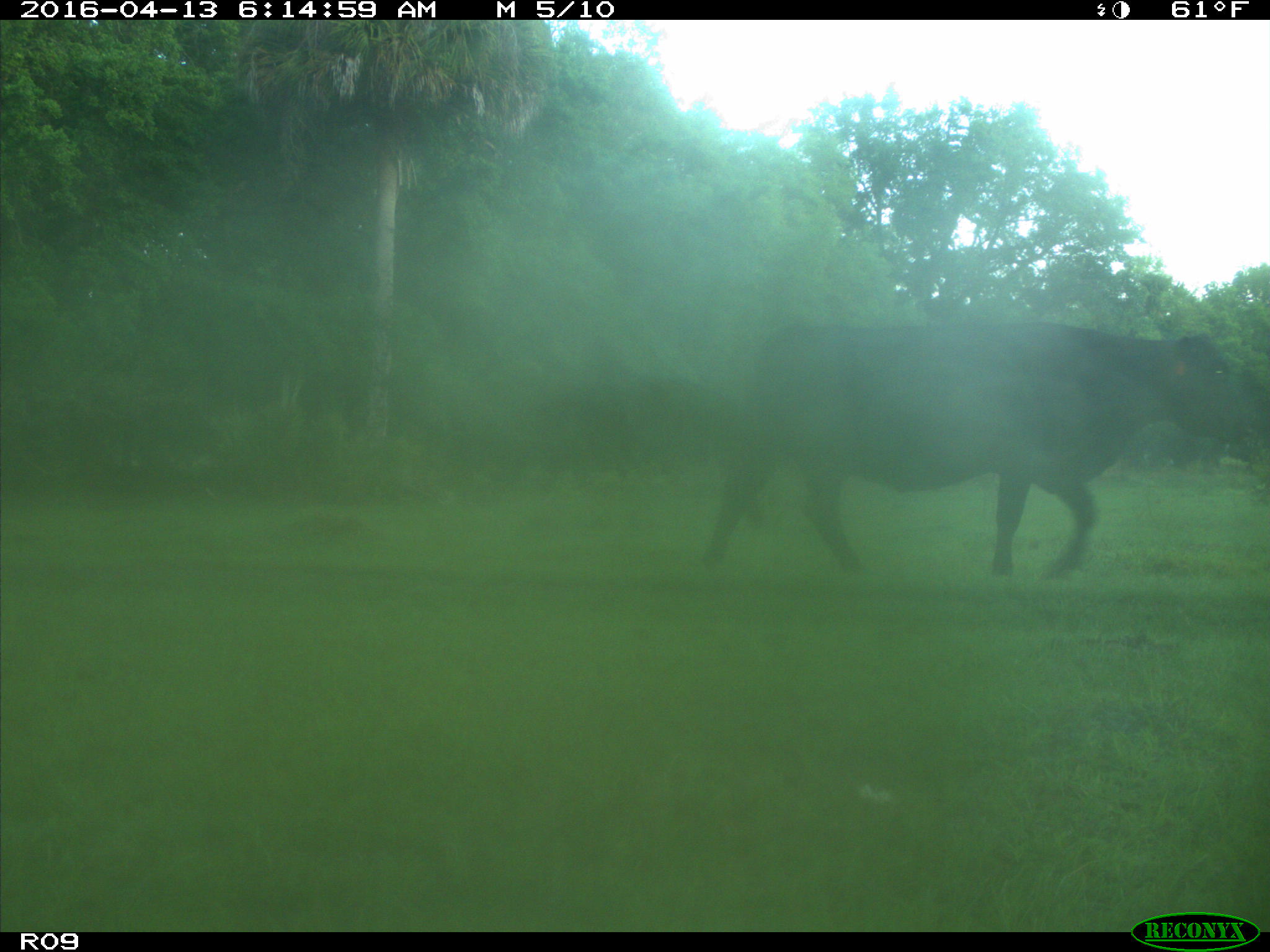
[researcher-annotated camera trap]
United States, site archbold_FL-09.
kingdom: Animalia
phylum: Chordata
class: Mammalia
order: Artiodactyla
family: Bovidae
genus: Bos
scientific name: Bos taurus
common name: domestic cow